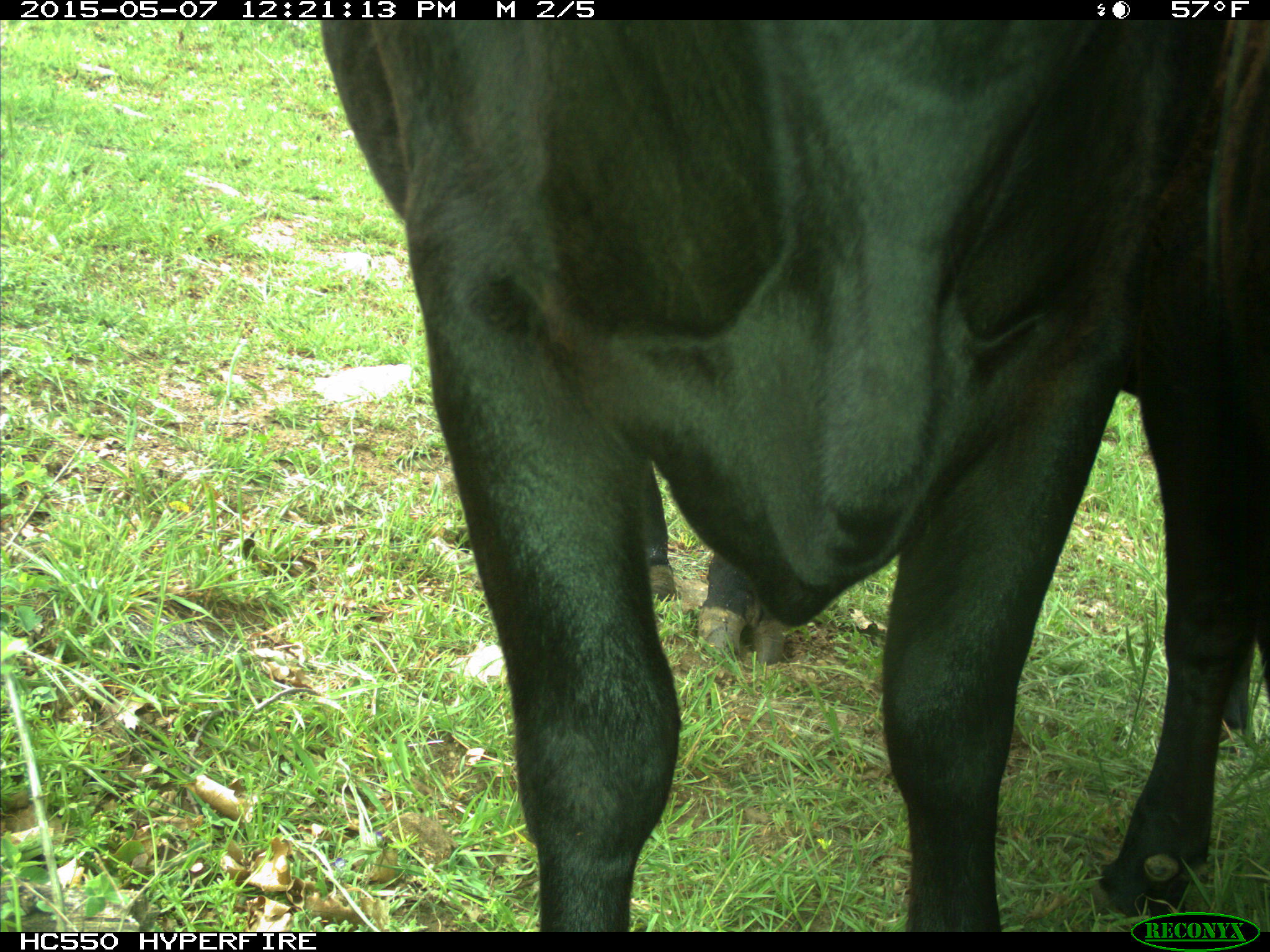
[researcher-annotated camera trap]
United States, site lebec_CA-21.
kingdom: Animalia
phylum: Chordata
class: Mammalia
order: Artiodactyla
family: Bovidae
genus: Bos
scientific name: Bos taurus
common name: domestic cow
Bos taurus (domestic cow).